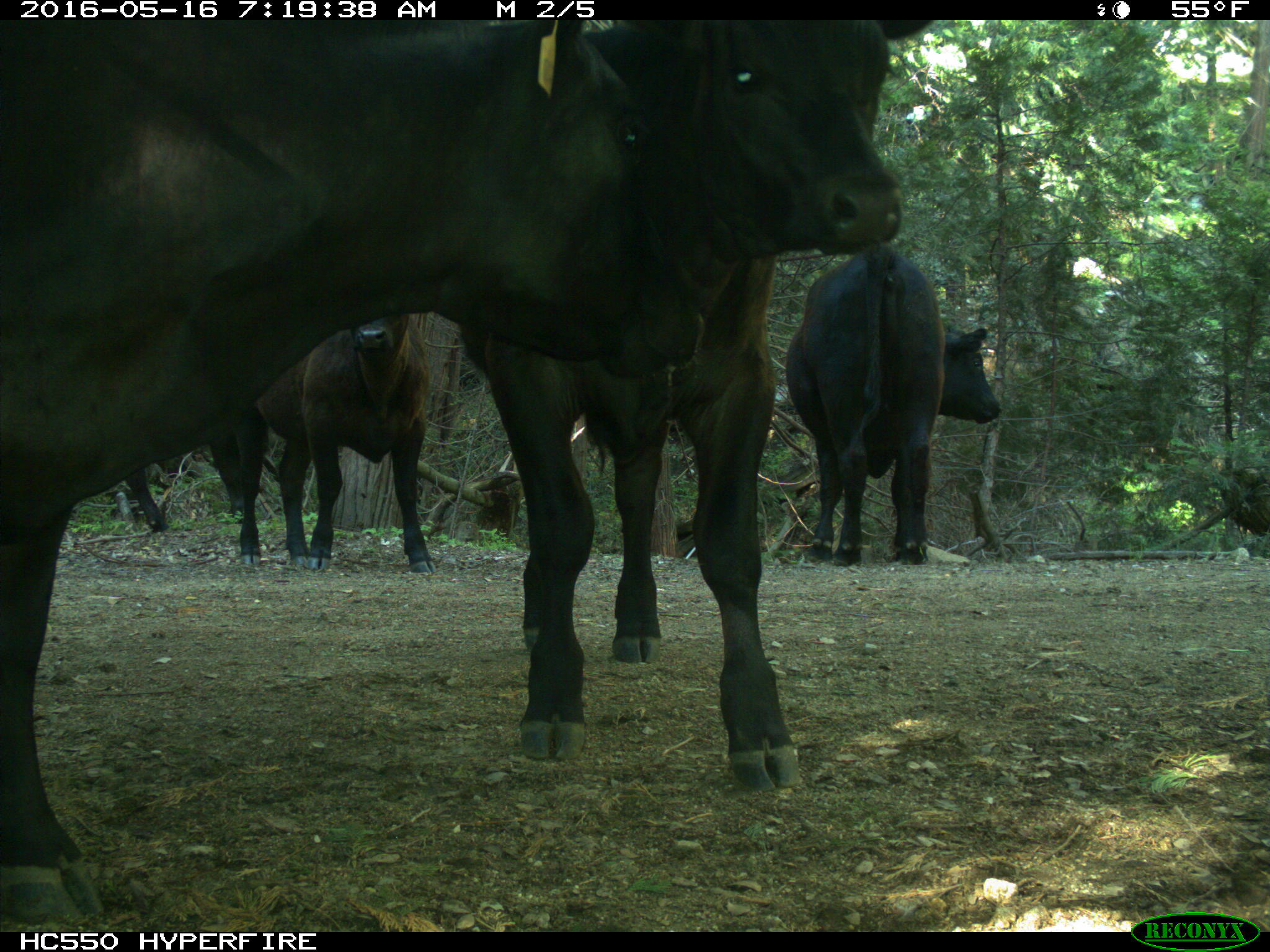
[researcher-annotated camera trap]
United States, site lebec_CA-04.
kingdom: Animalia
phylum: Chordata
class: Mammalia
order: Artiodactyla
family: Bovidae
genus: Bos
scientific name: Bos taurus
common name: domestic cow